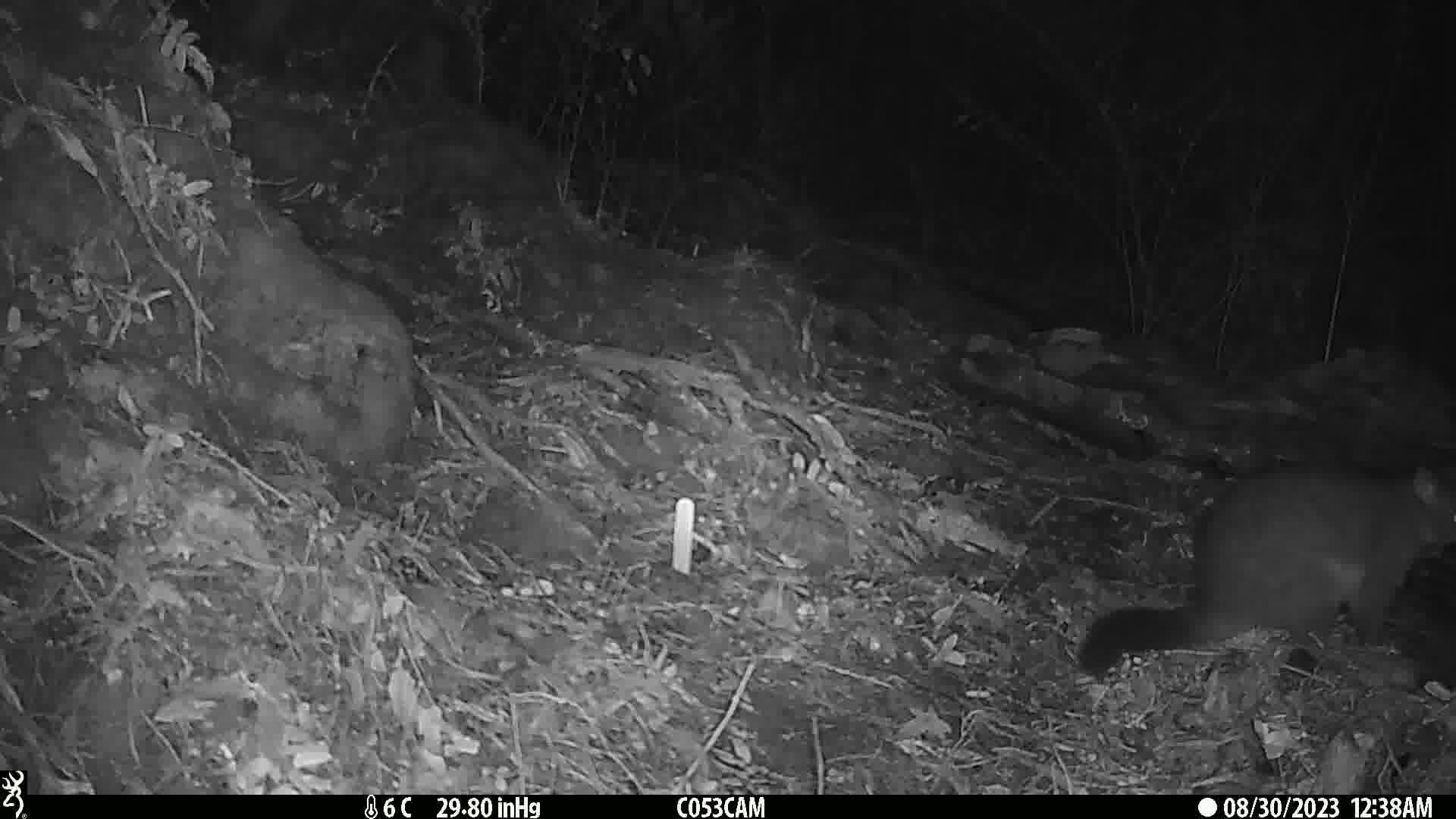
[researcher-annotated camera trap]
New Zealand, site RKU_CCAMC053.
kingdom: Animalia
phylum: Chordata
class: Mammalia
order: Diprotodontia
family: Phalangeridae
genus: Trichosurus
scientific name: Trichosurus vulpecula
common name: common brushtail possum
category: possum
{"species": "possum (common brushtail possum) (Trichosurus vulpecula)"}